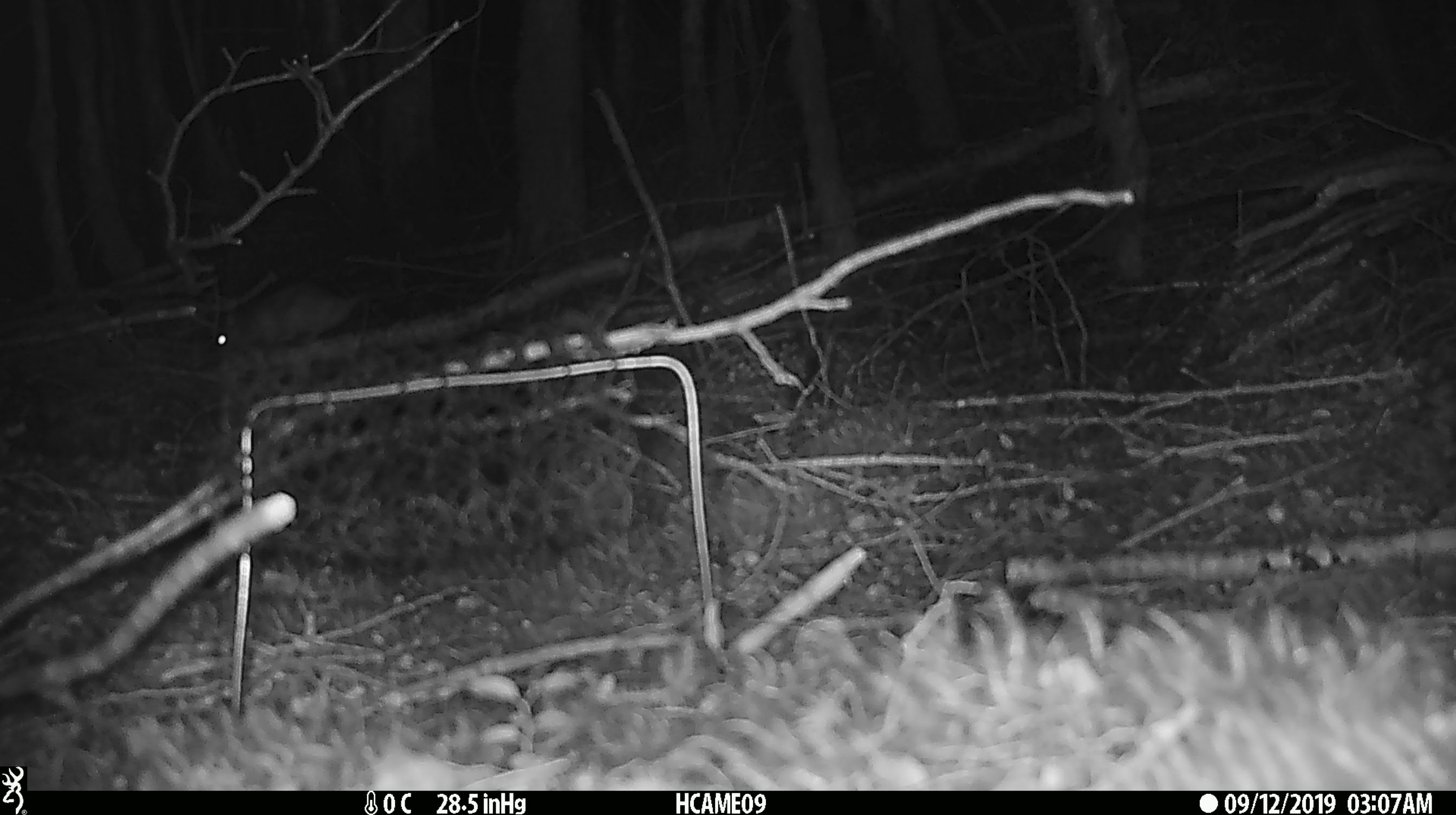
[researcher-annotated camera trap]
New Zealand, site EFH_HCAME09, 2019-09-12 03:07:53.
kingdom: Animalia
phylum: Chordata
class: Mammalia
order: Rodentia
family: Muridae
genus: Rattus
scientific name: Rattus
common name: rat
Rat (Rattus).